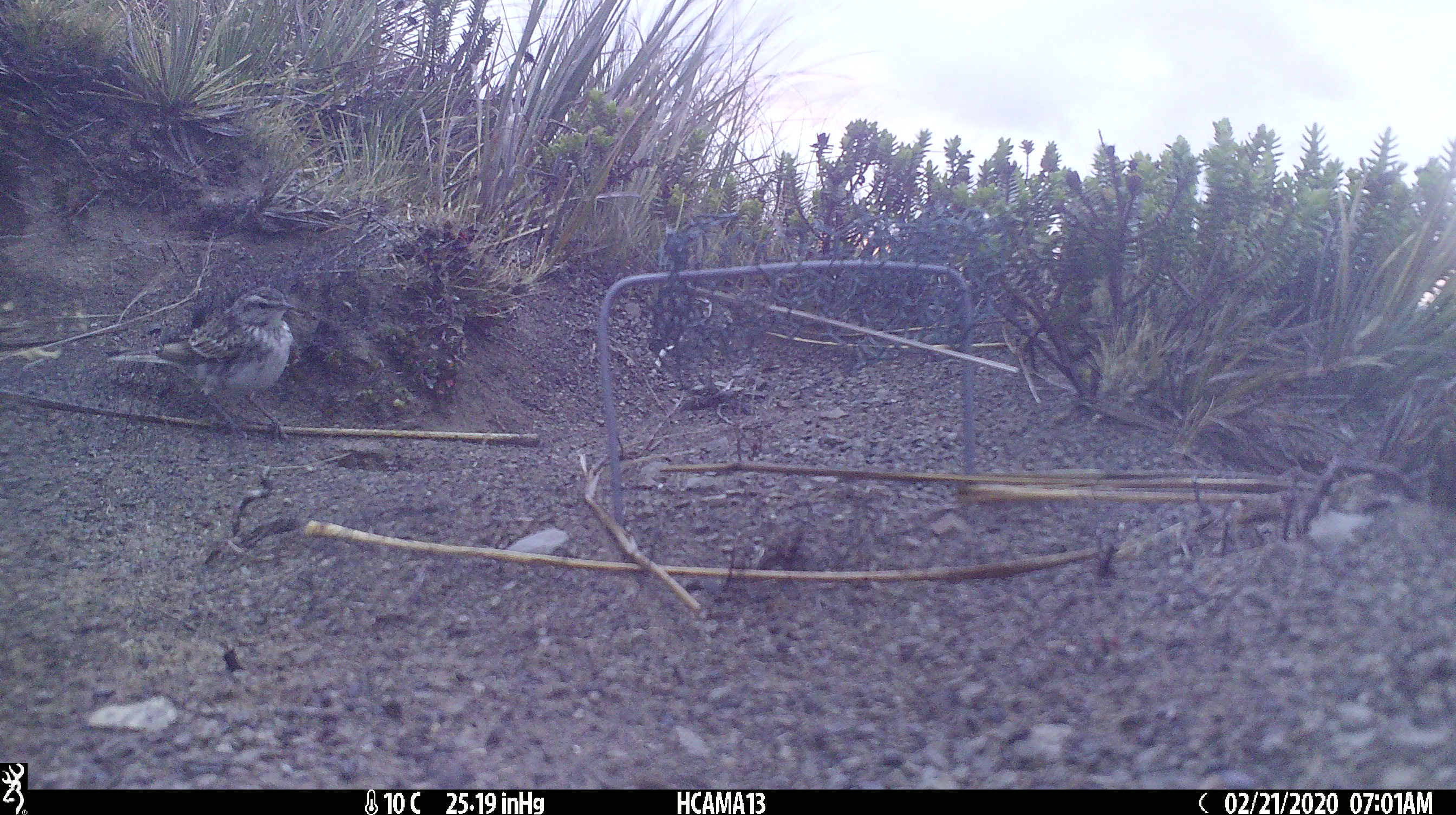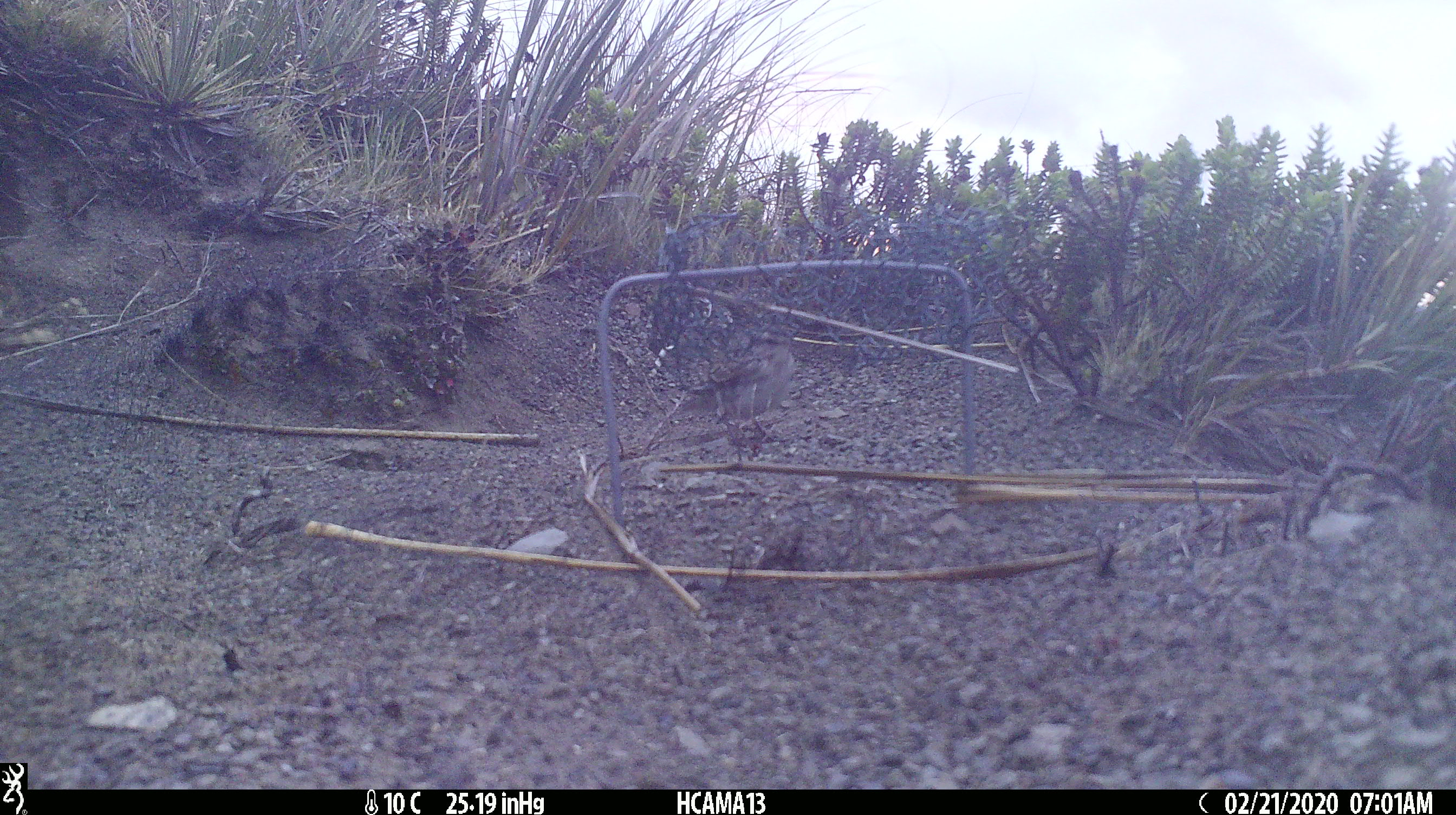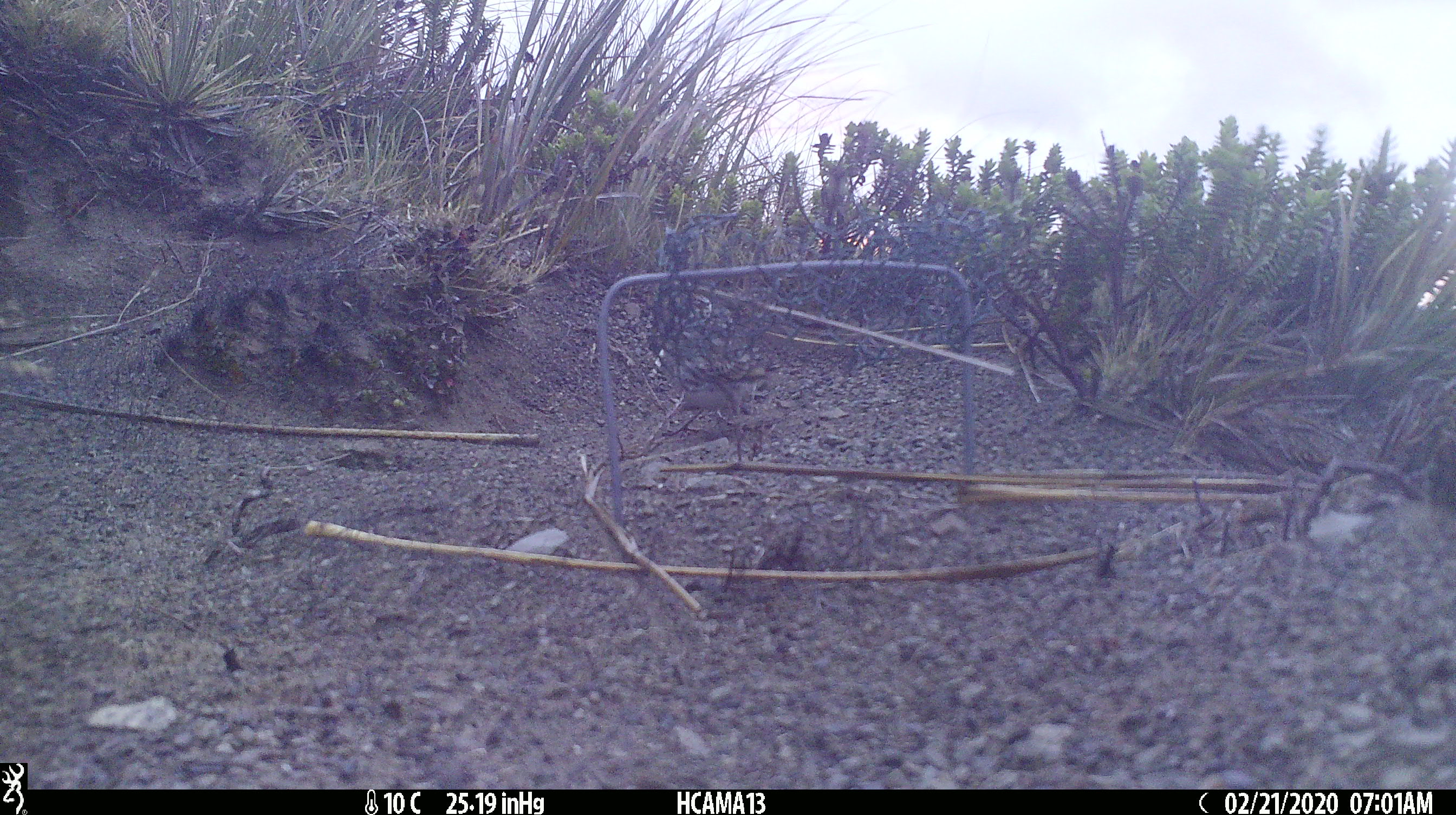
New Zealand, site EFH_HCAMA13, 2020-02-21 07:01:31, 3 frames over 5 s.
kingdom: Animalia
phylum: Chordata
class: Aves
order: Passeriformes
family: Motacillidae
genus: Anthus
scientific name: Anthus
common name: pipit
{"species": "pipit (Anthus)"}